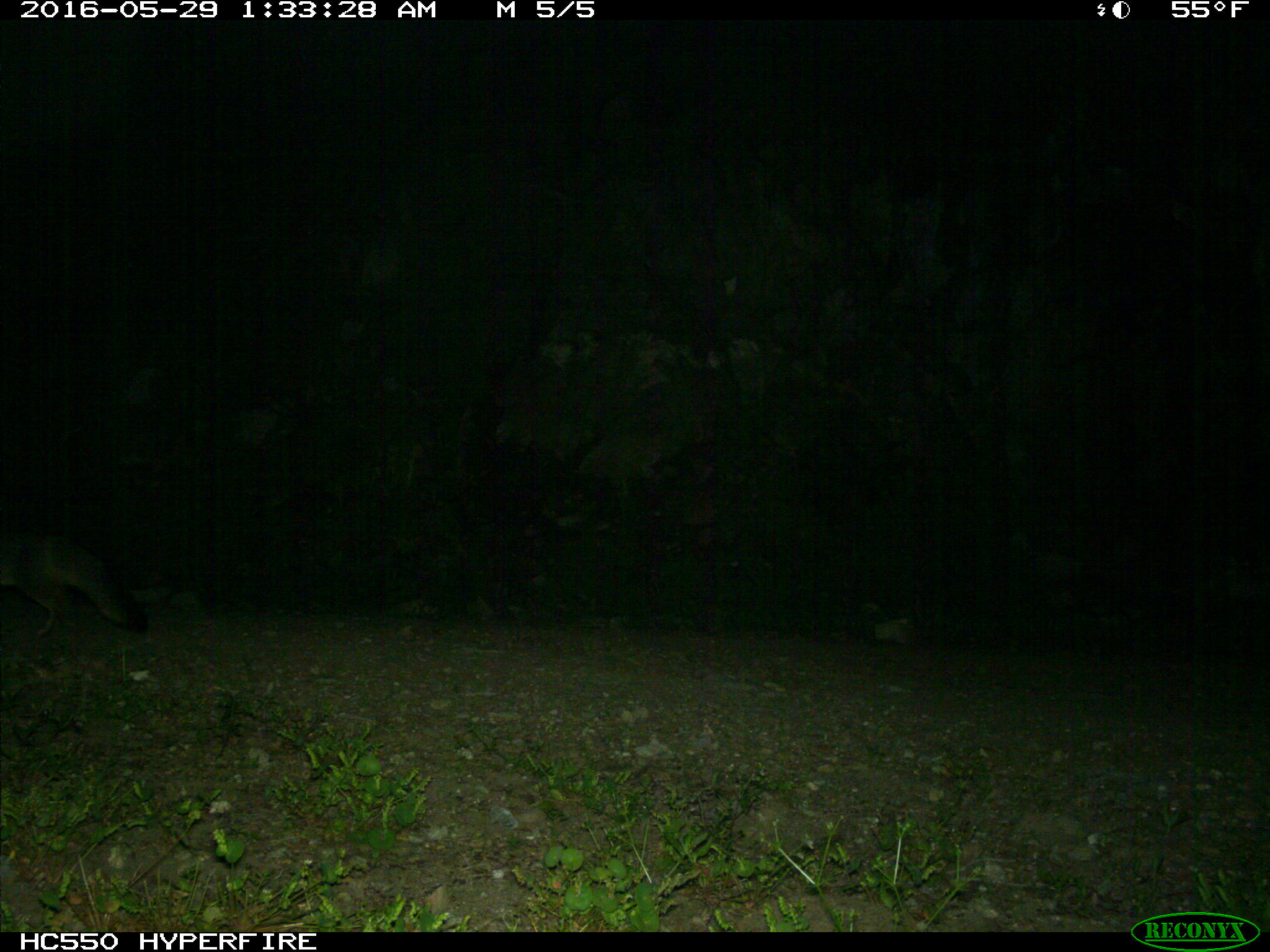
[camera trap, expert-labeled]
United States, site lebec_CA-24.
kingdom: Animalia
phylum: Chordata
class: Mammalia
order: Carnivora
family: Canidae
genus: Urocyon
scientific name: Urocyon cinereoargenteus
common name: gray fox